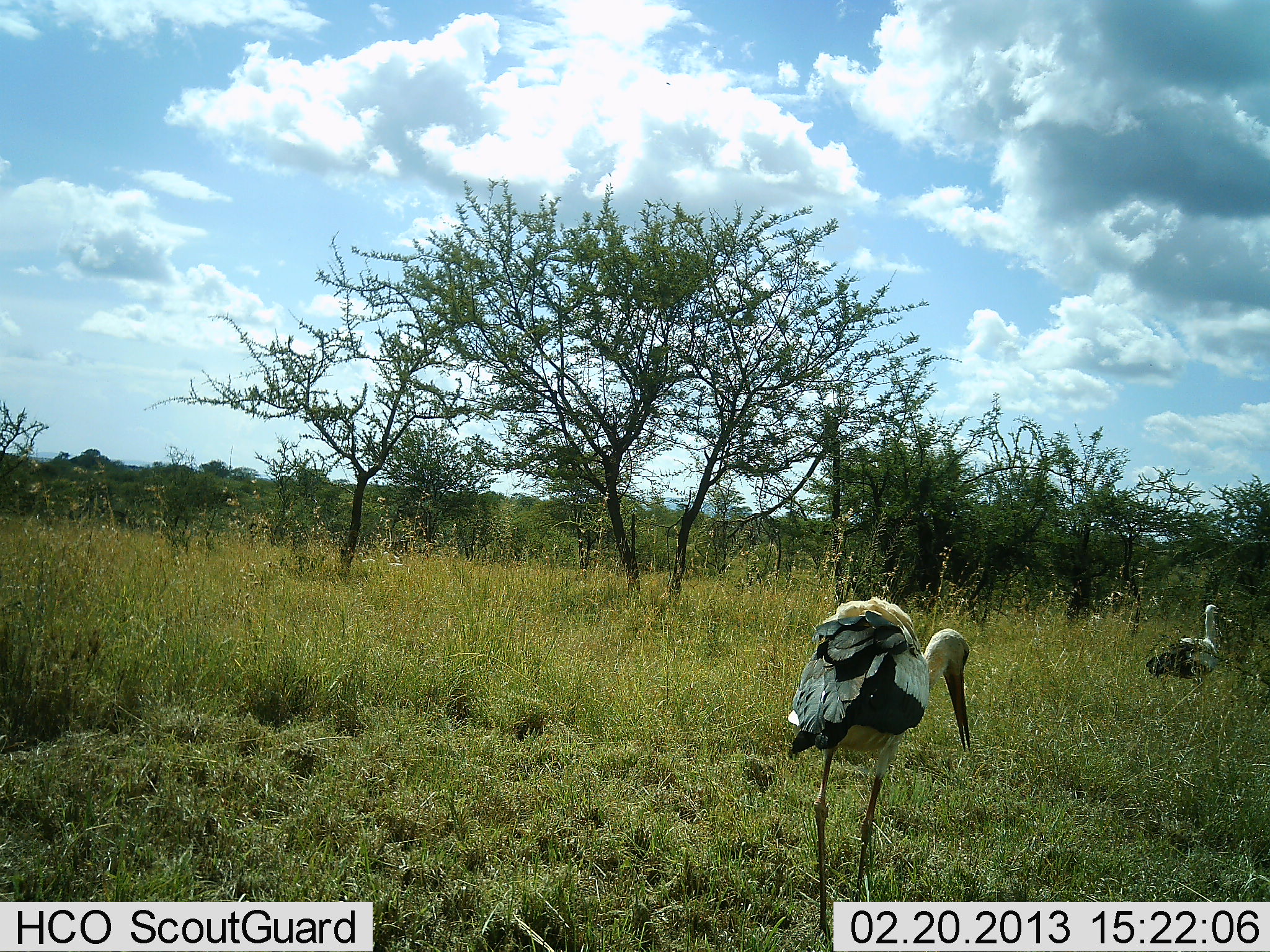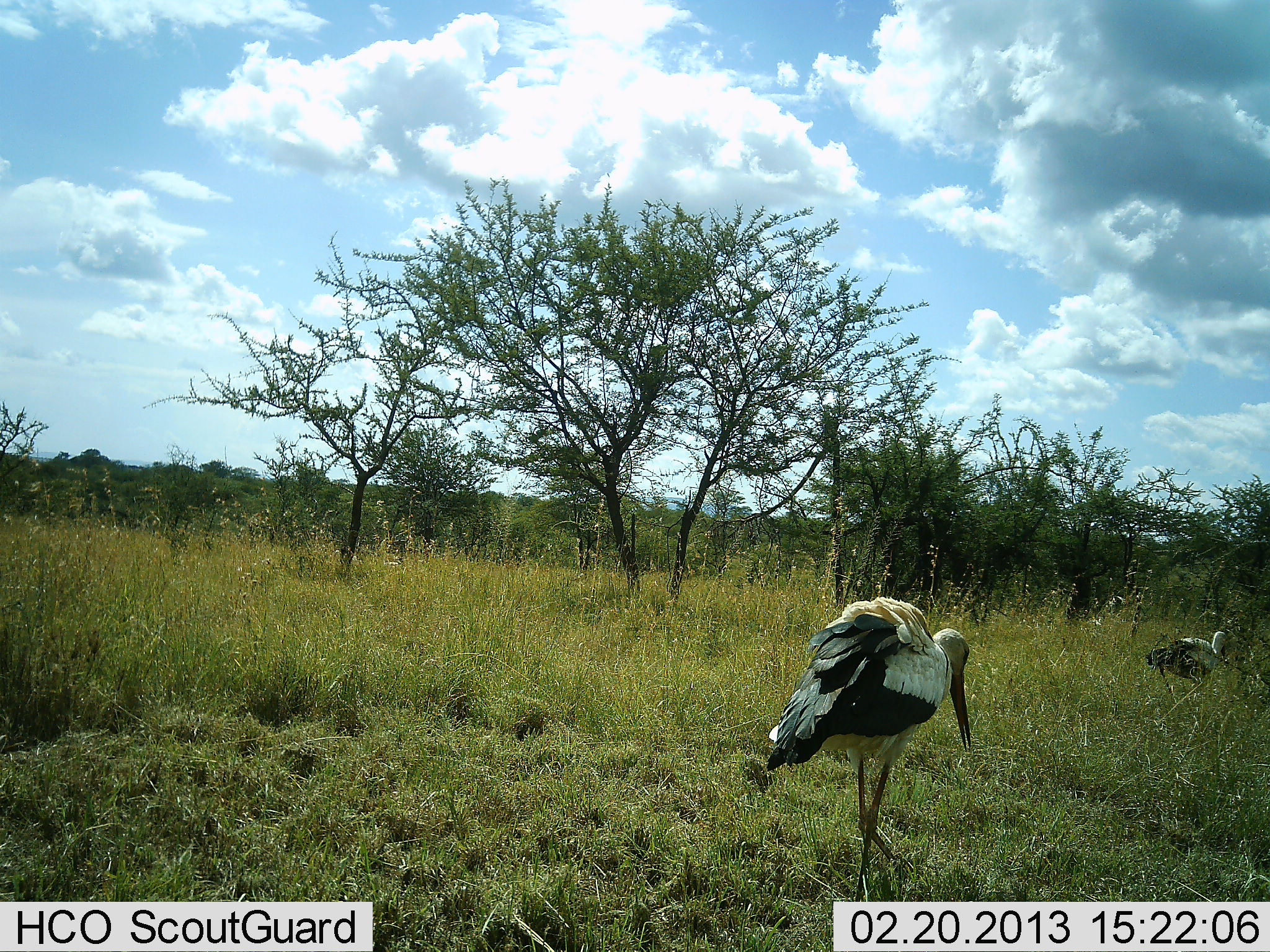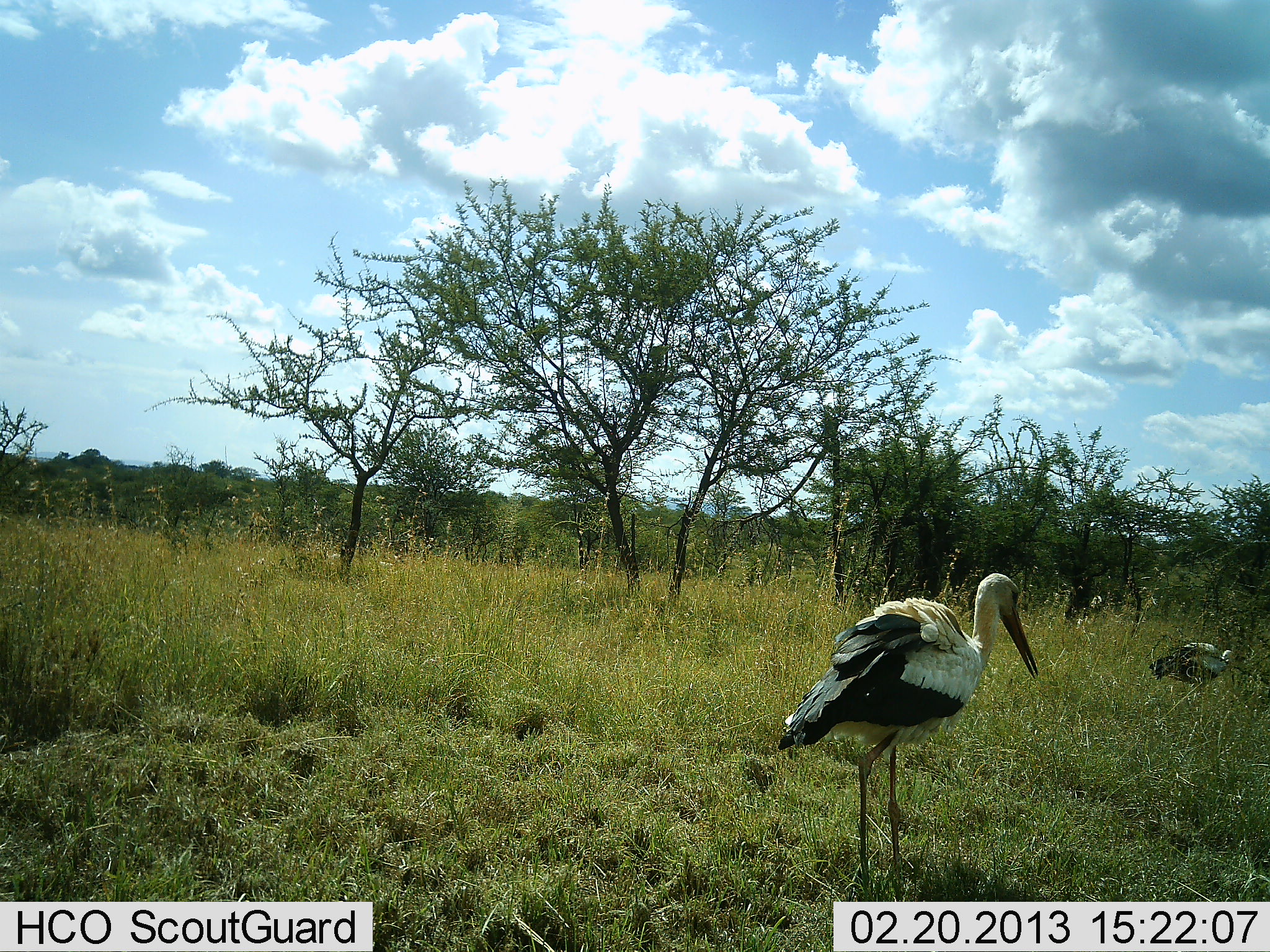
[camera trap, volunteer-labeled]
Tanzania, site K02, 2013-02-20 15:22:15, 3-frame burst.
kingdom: Animalia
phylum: Chordata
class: Aves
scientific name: Aves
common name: bird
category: otherbird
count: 2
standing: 11%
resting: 0%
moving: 95%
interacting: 0%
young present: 0%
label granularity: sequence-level